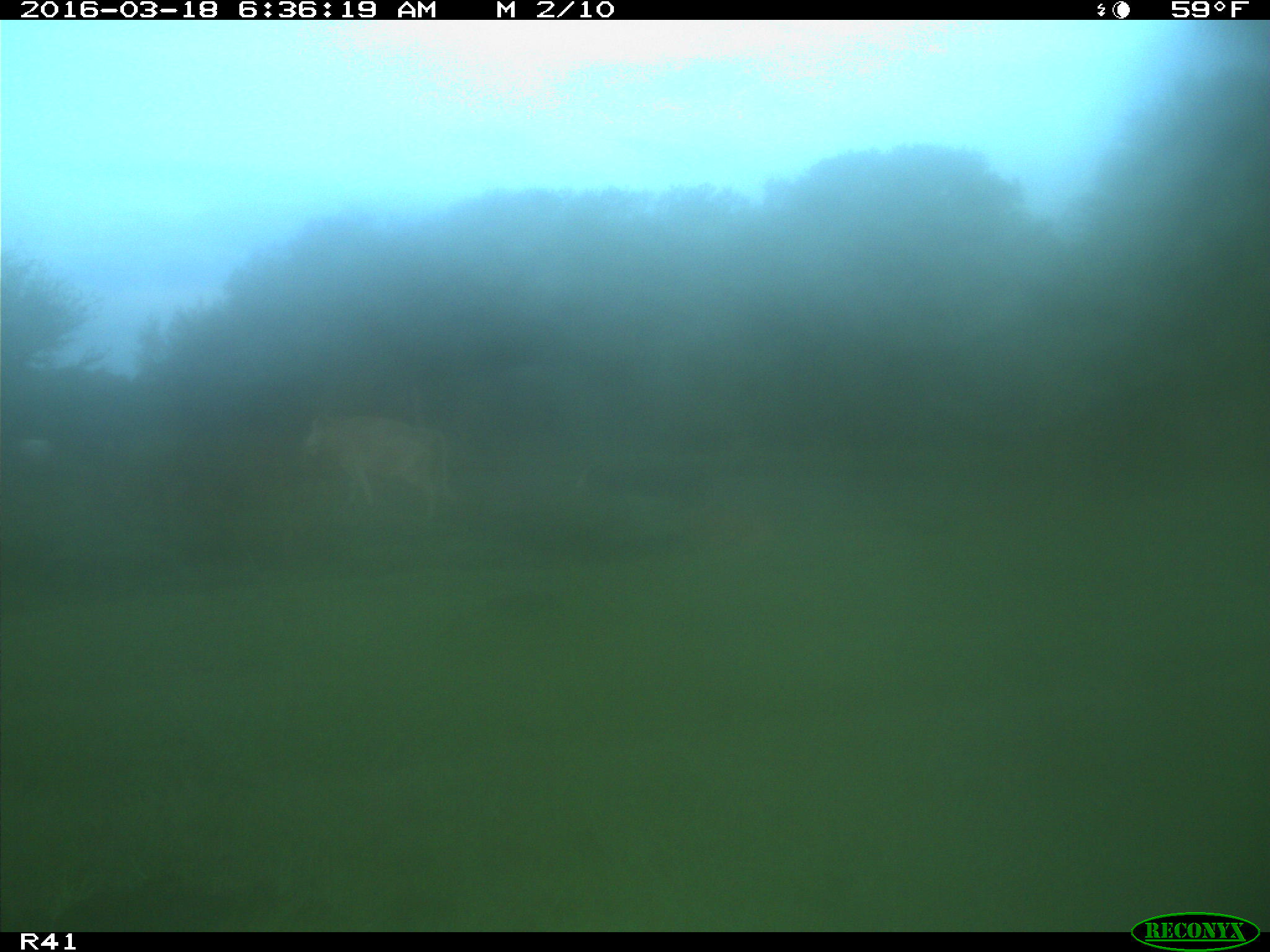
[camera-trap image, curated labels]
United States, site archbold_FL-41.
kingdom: Animalia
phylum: Chordata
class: Mammalia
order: Artiodactyla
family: Bovidae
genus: Bos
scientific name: Bos taurus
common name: domestic cow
Bos taurus (domestic cow).